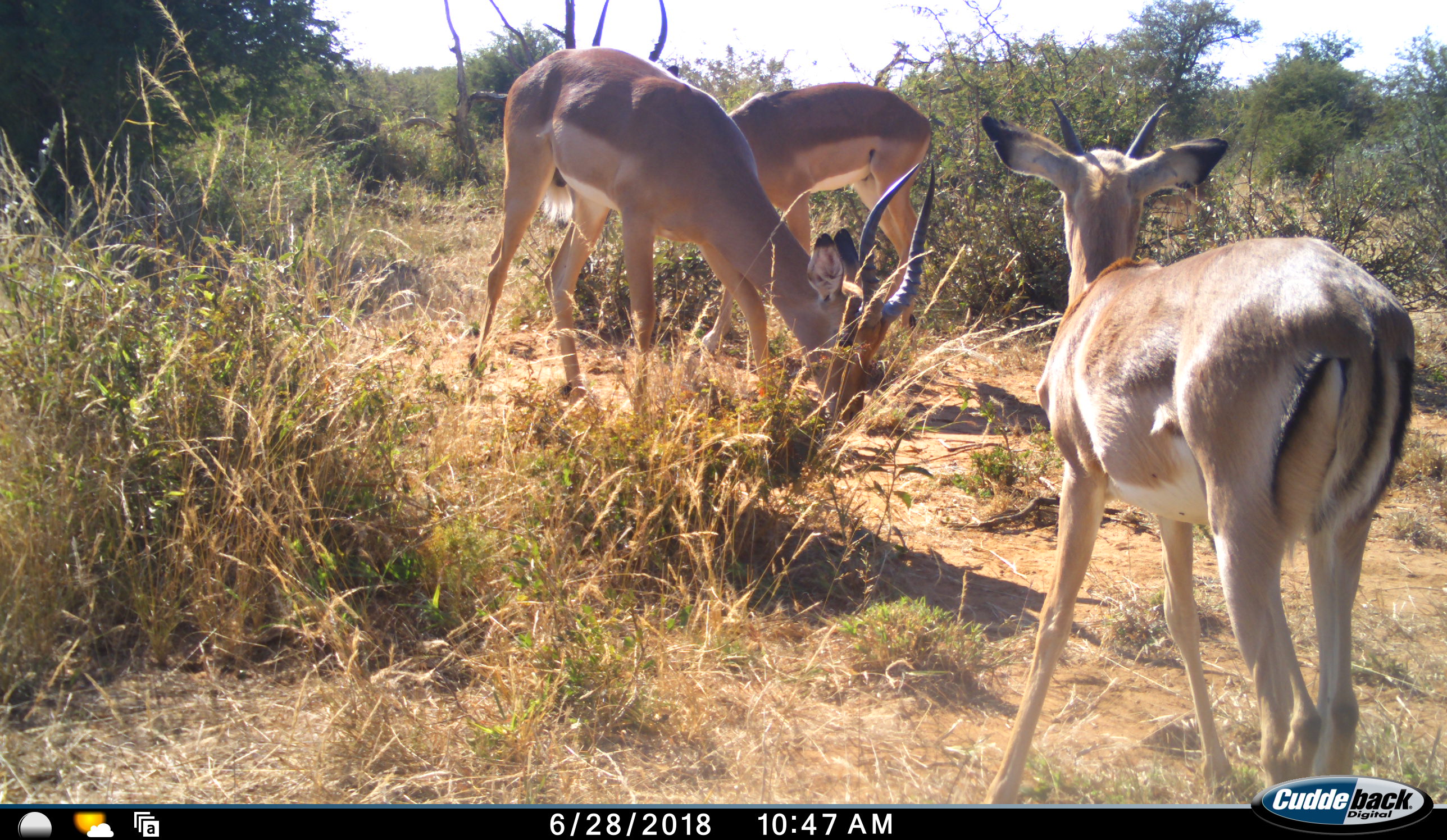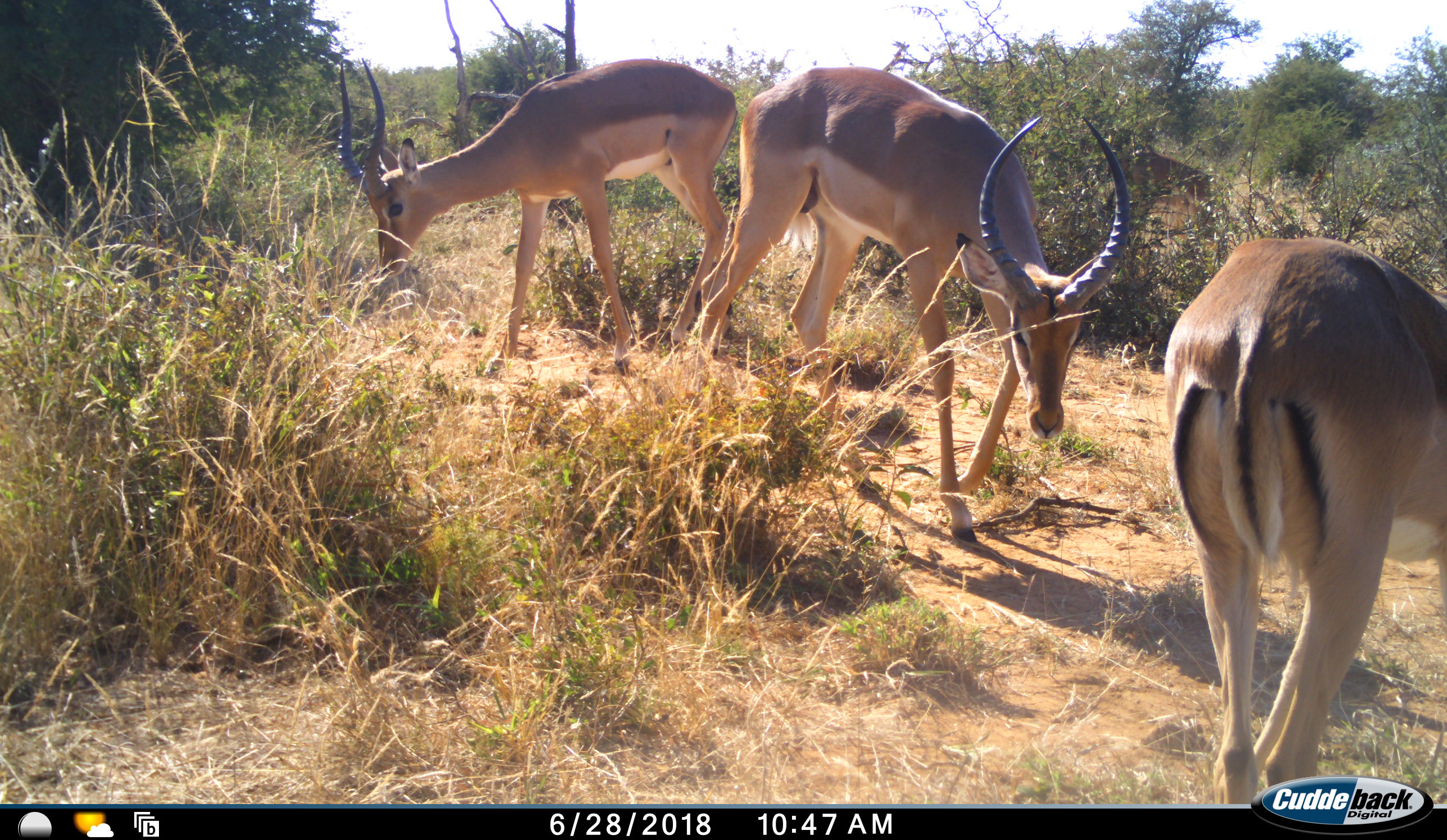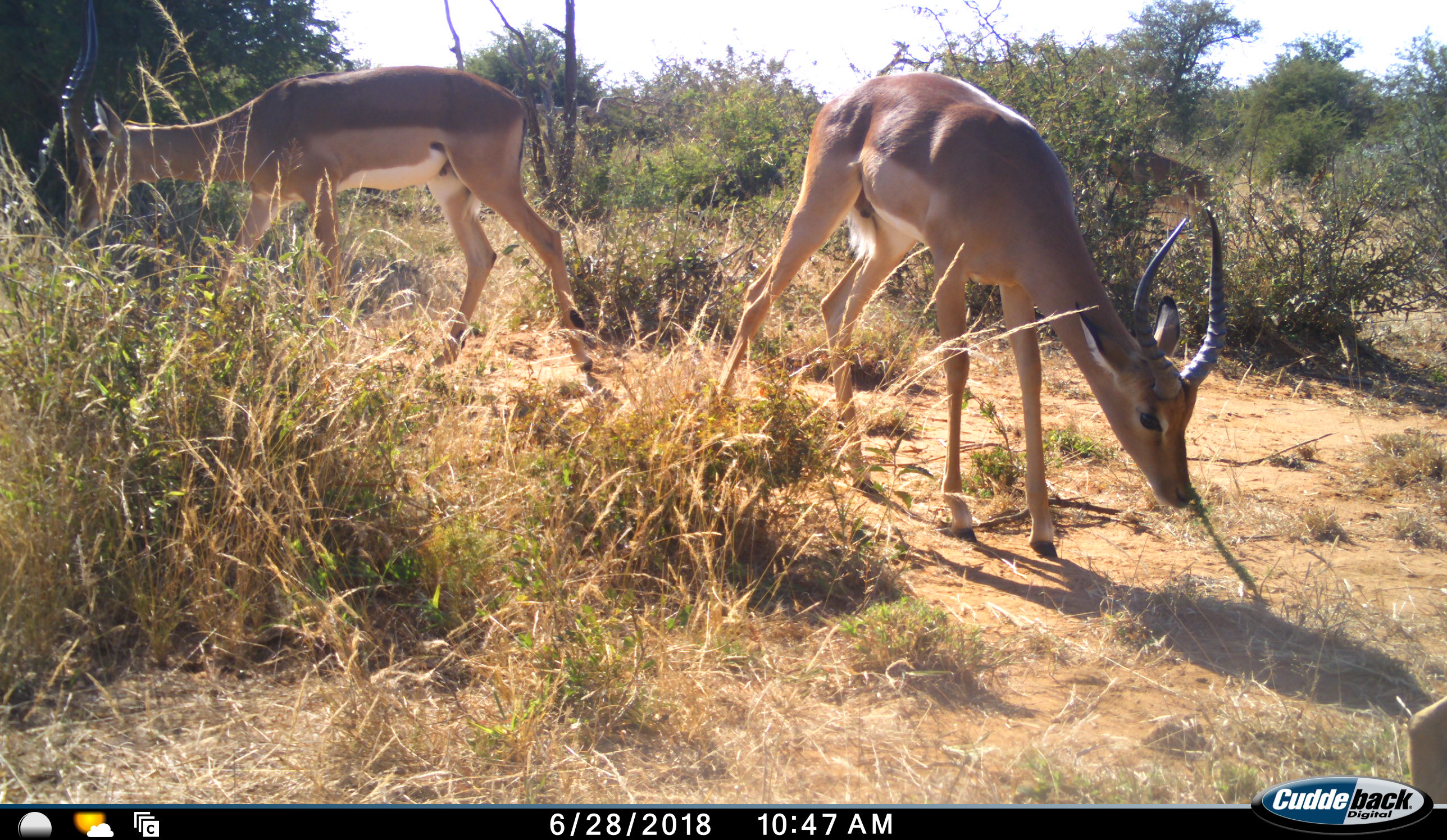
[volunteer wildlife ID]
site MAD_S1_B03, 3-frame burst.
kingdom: Animalia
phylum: Chordata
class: Mammalia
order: Artiodactyla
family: Bovidae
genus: Aepyceros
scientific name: Aepyceros melampus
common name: impala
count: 3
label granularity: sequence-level